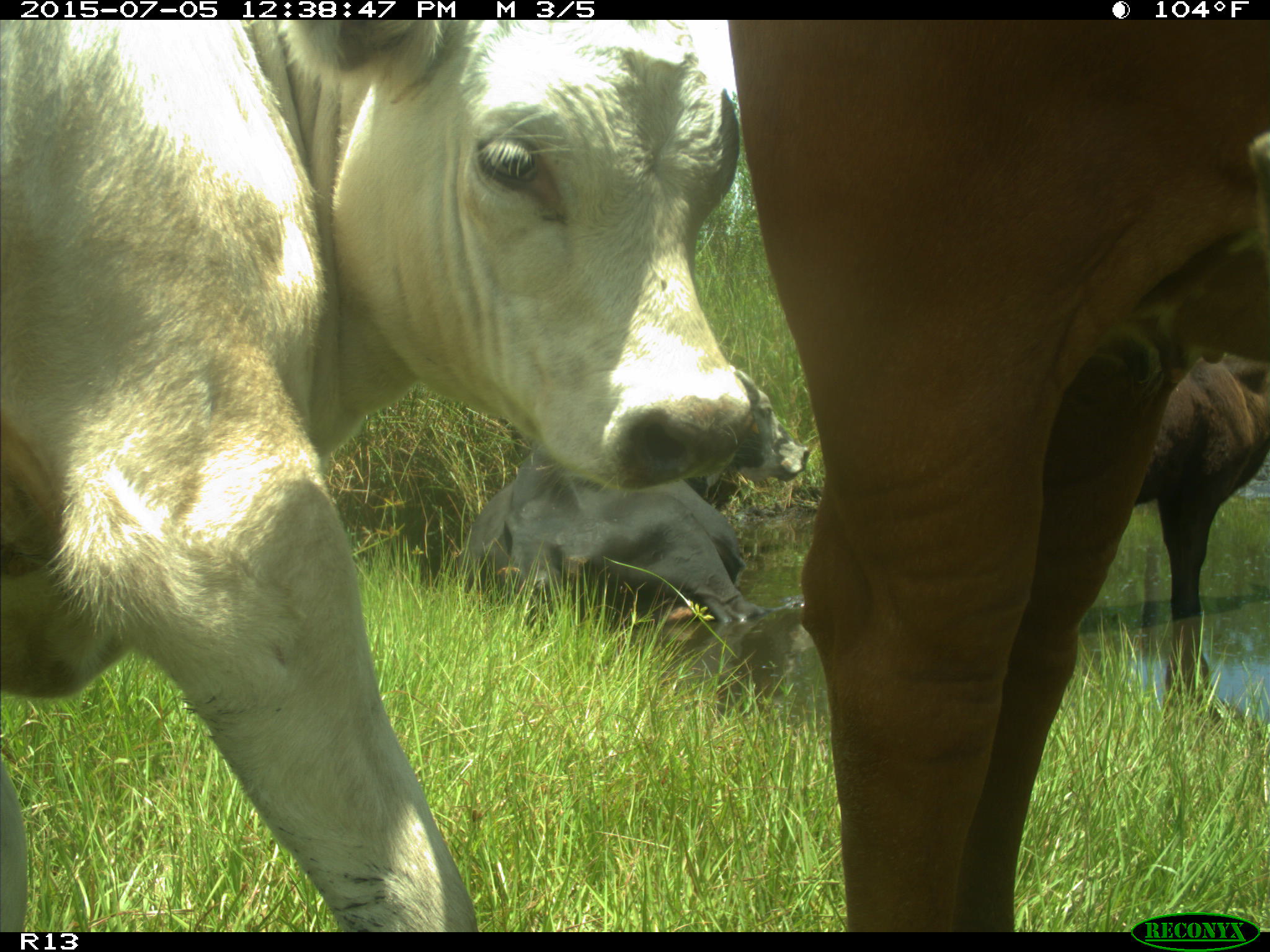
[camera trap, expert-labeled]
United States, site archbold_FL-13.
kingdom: Animalia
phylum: Chordata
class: Mammalia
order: Artiodactyla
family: Bovidae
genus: Bos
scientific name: Bos taurus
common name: domestic cow